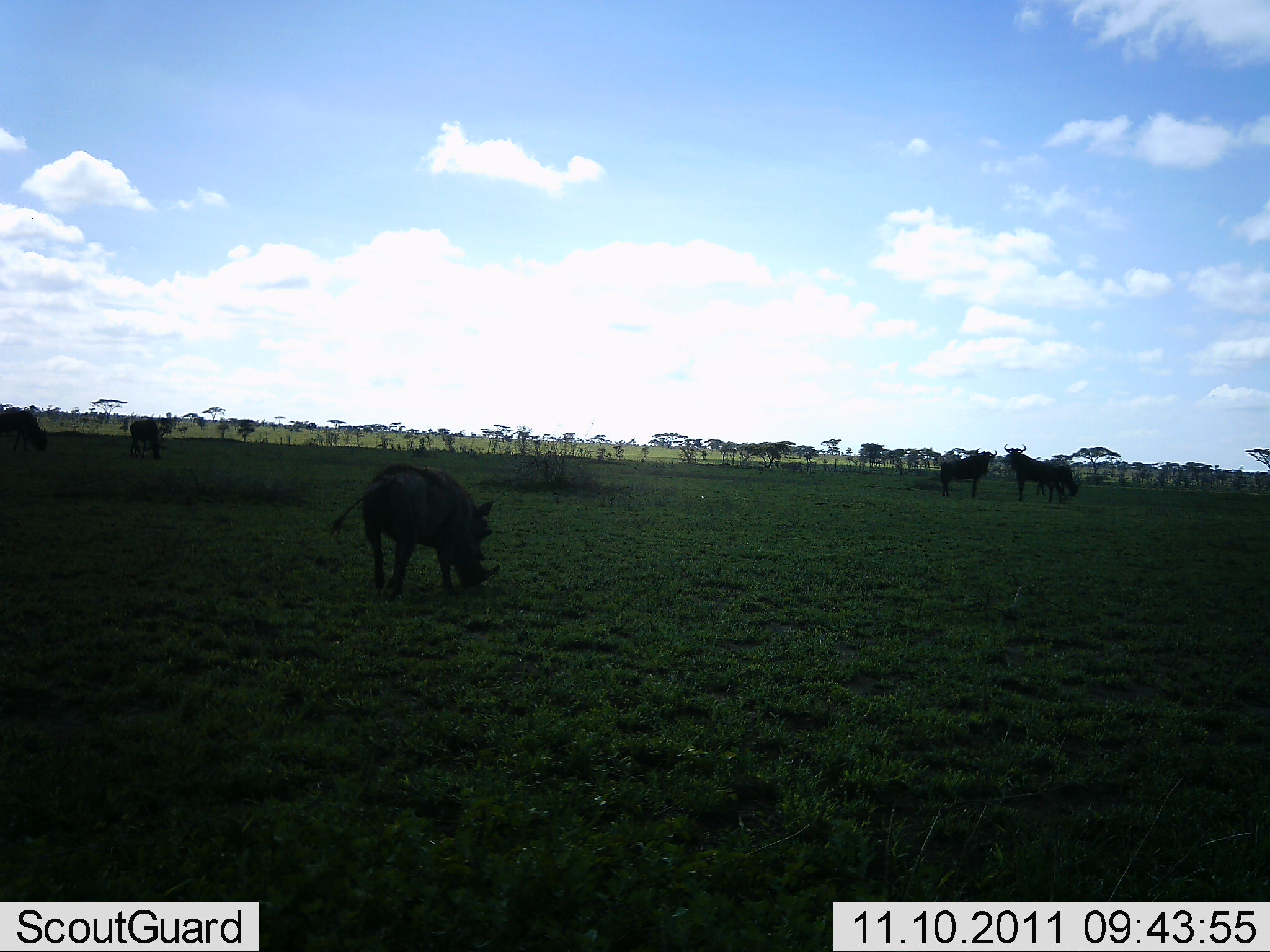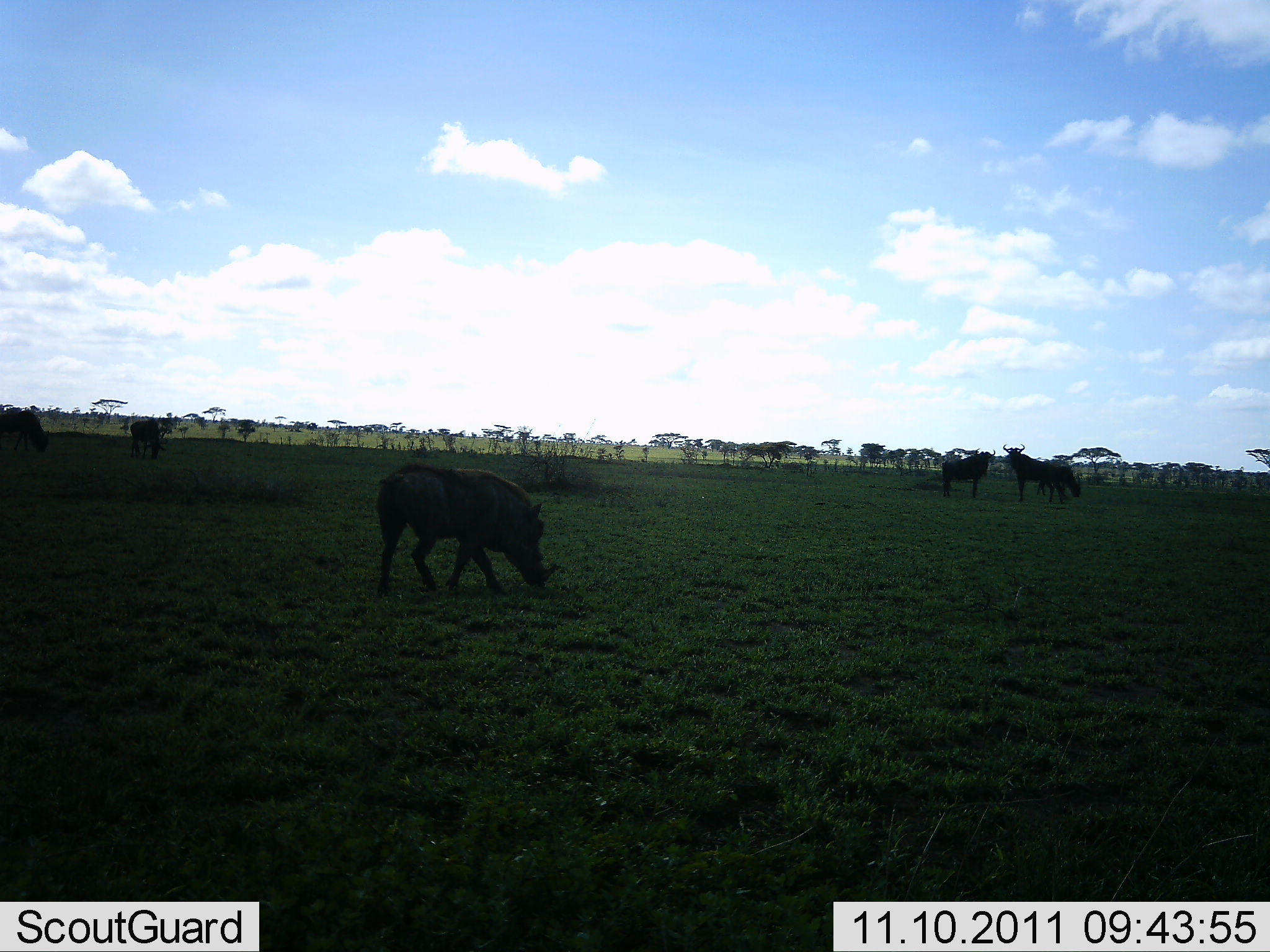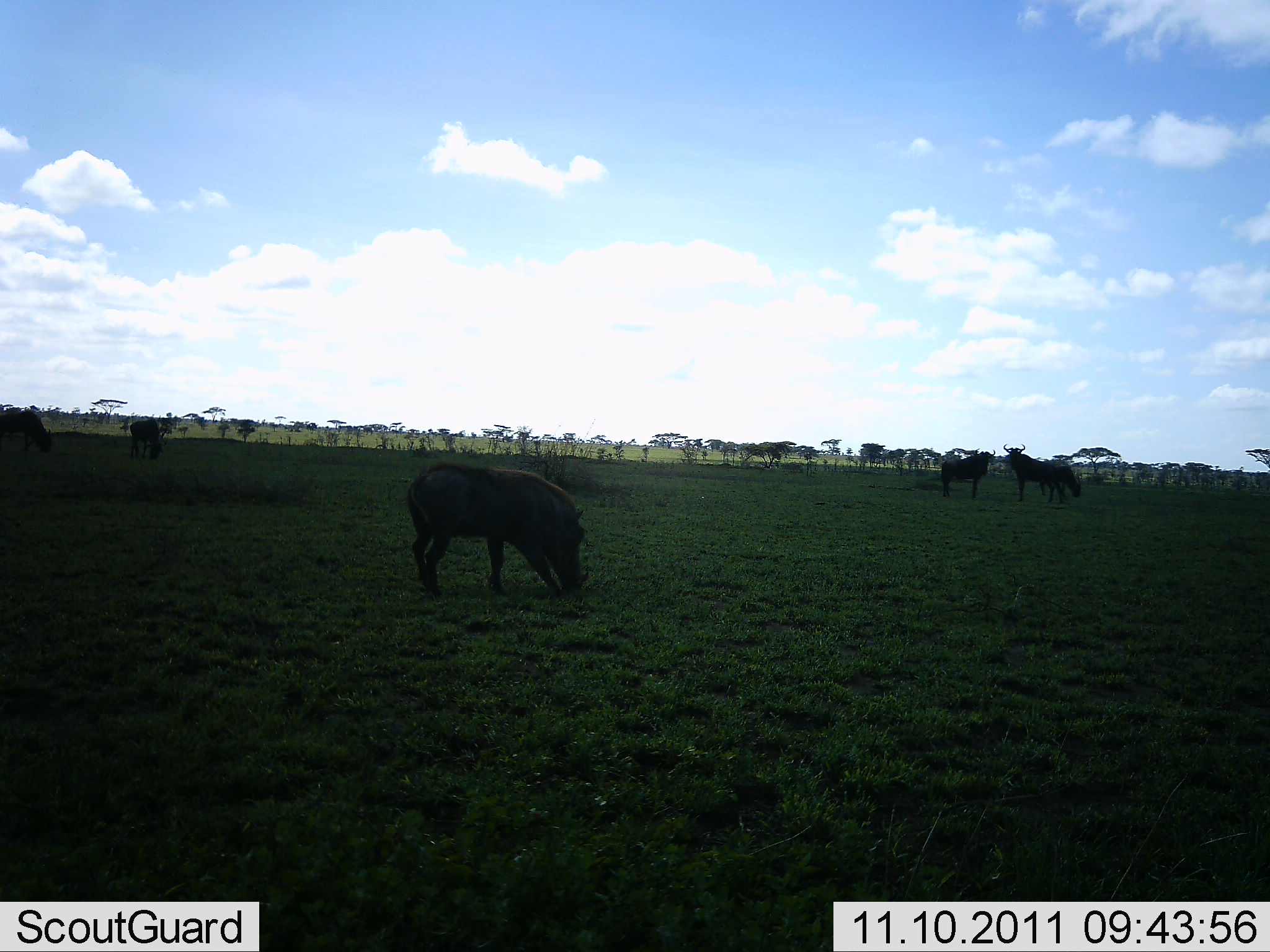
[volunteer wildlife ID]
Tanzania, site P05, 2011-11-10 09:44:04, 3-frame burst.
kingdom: Animalia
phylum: Chordata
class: Mammalia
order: Artiodactyla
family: Suidae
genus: Phacochoerus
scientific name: Phacochoerus africanus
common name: warthog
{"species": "warthog (Phacochoerus africanus)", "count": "1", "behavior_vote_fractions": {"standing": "36%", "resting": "0%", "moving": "45%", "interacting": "9%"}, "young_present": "0%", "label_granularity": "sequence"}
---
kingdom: Animalia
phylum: Chordata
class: Mammalia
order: Artiodactyla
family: Bovidae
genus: Connochaetes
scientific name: Connochaetes taurinus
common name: blue wildebeest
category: wildebeest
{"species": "wildebeest (blue wildebeest) (Connochaetes taurinus)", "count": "5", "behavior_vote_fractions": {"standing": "100%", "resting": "0%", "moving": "0%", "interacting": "0%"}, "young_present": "0%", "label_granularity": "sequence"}